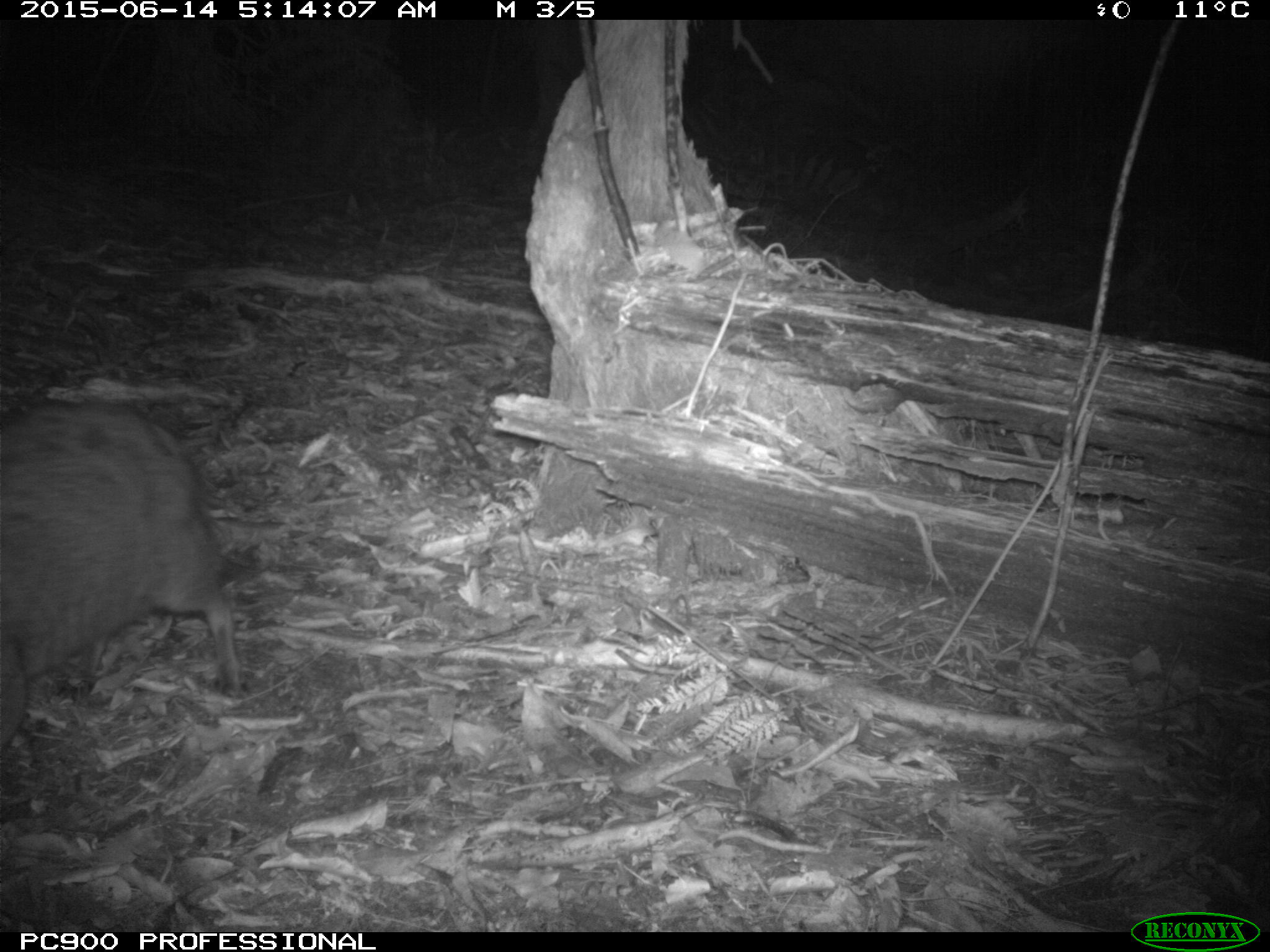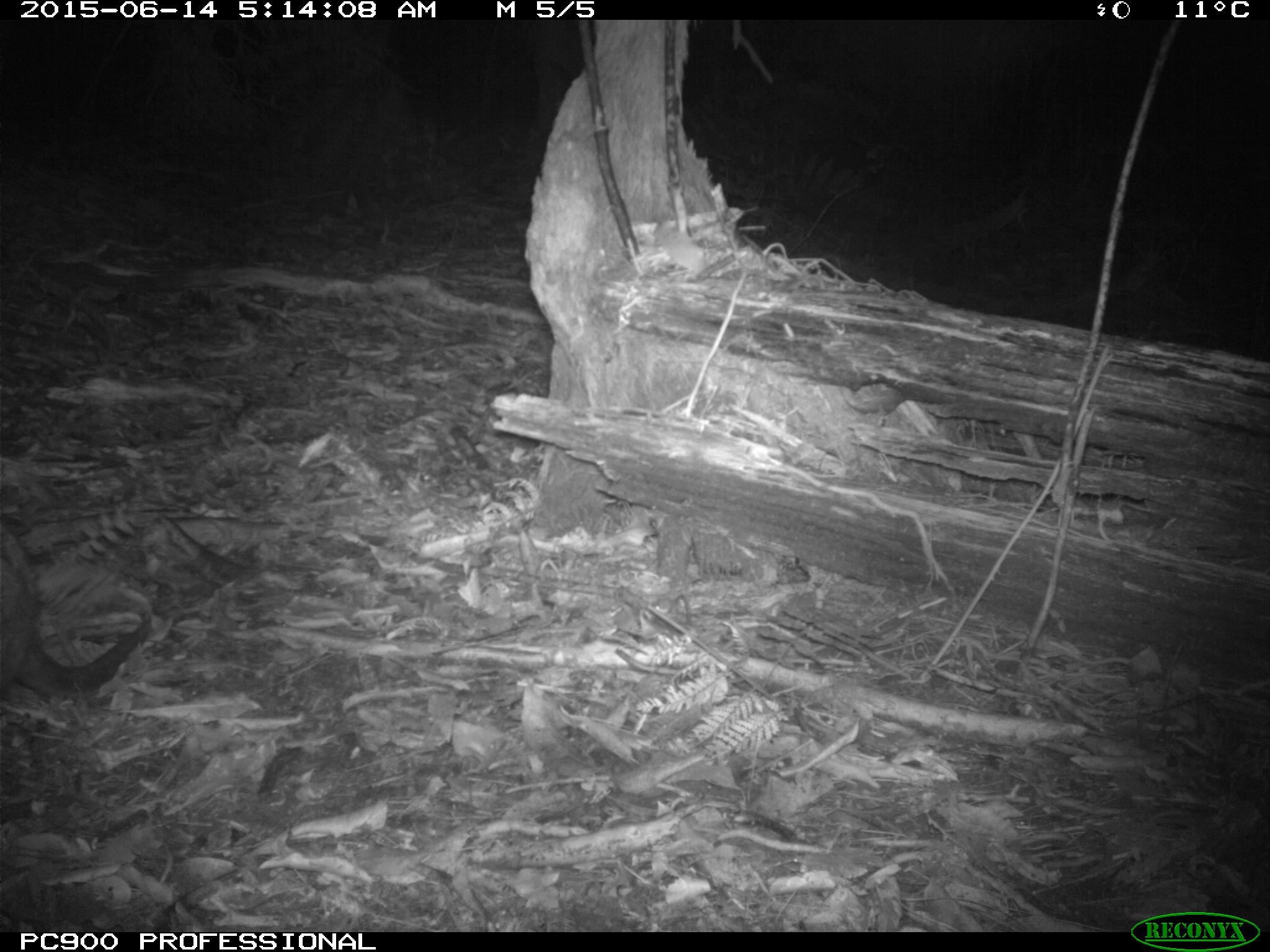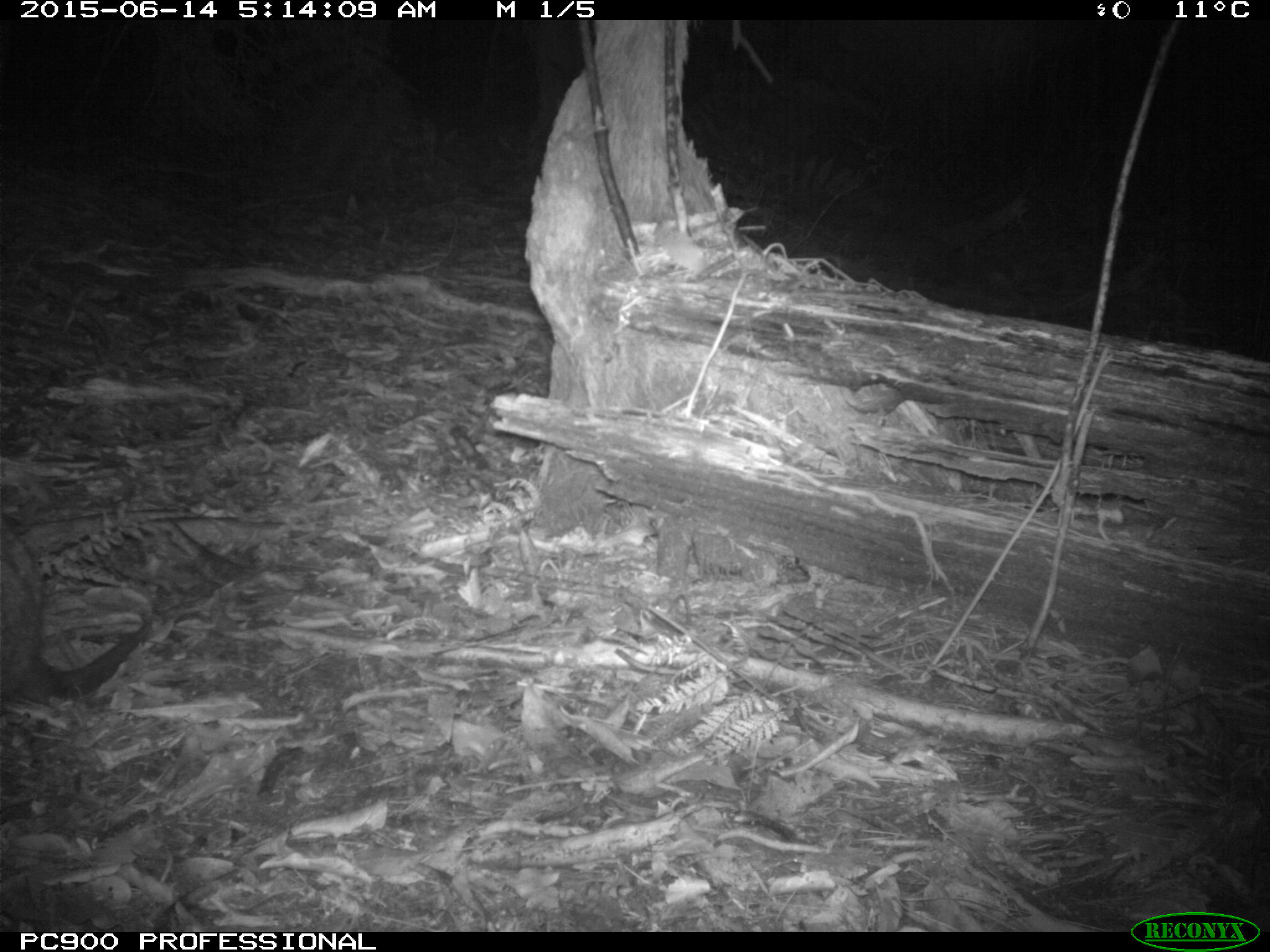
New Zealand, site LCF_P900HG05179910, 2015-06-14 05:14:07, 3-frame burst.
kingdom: Animalia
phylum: Chordata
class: Mammalia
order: Diprotodontia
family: Macropodidae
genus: Notamacropus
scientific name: Notamacropus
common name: wallaby